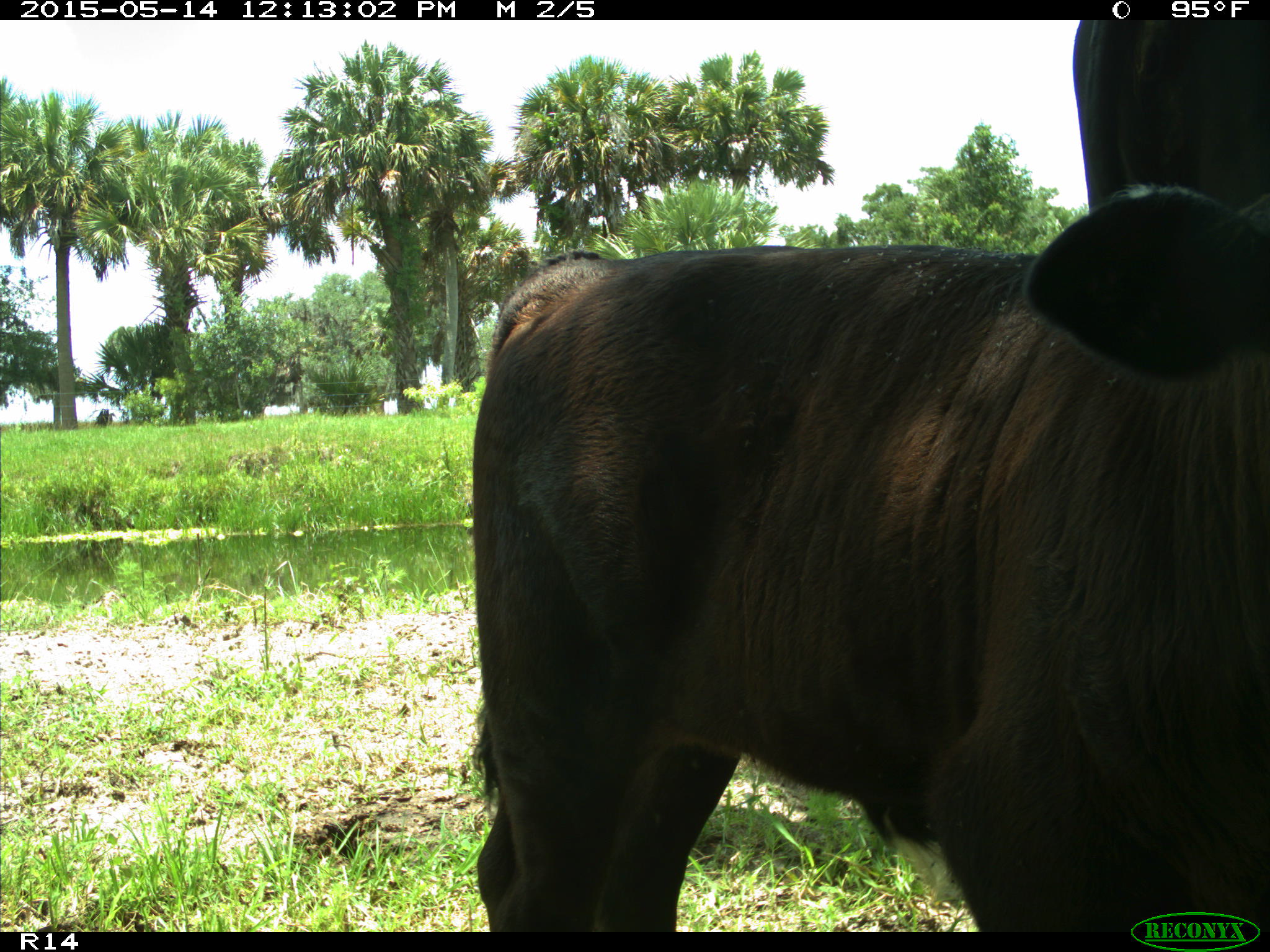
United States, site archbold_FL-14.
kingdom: Animalia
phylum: Chordata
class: Mammalia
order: Artiodactyla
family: Bovidae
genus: Bos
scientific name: Bos taurus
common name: domestic cow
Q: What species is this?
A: Bos taurus (domestic cow).